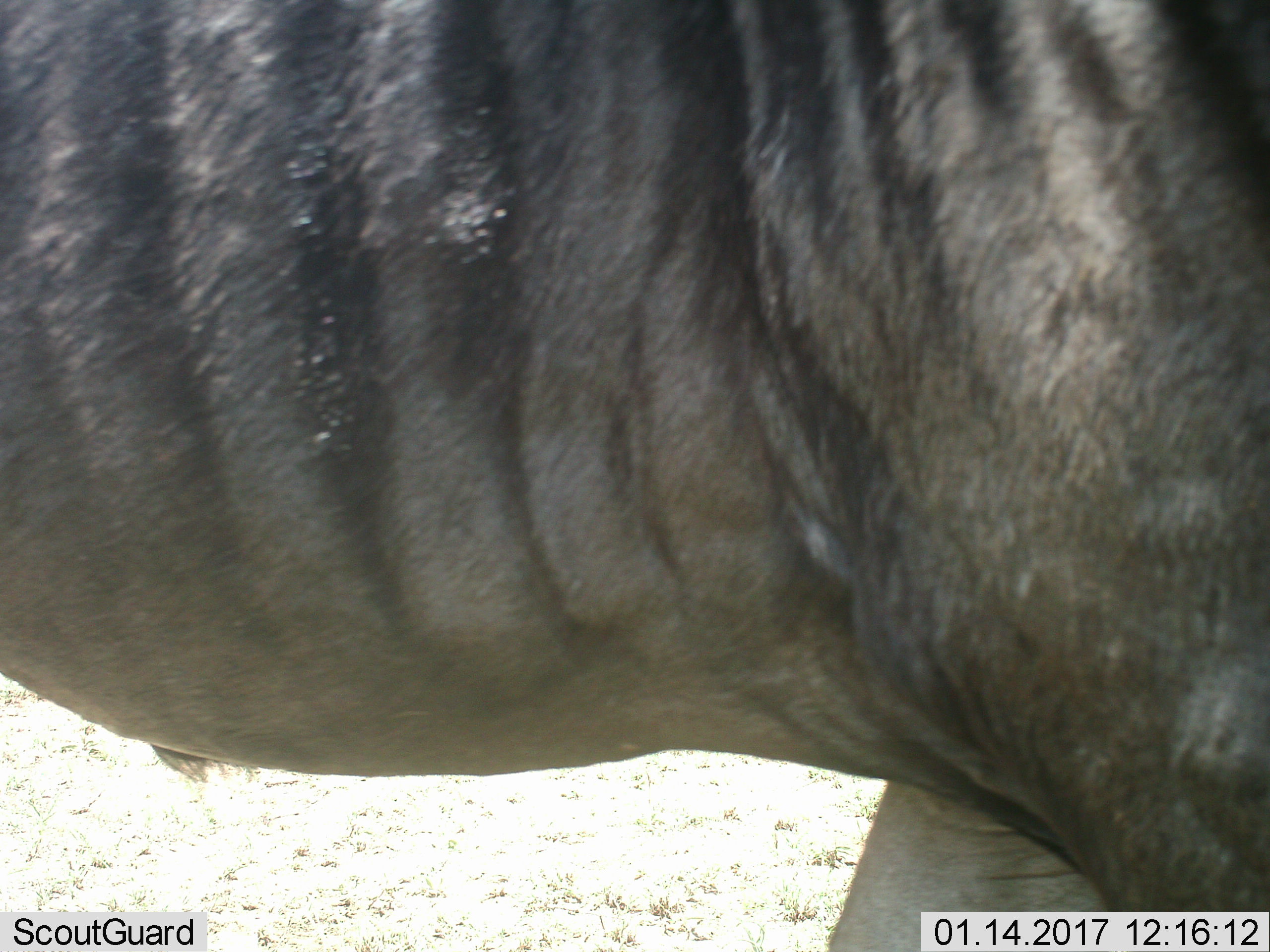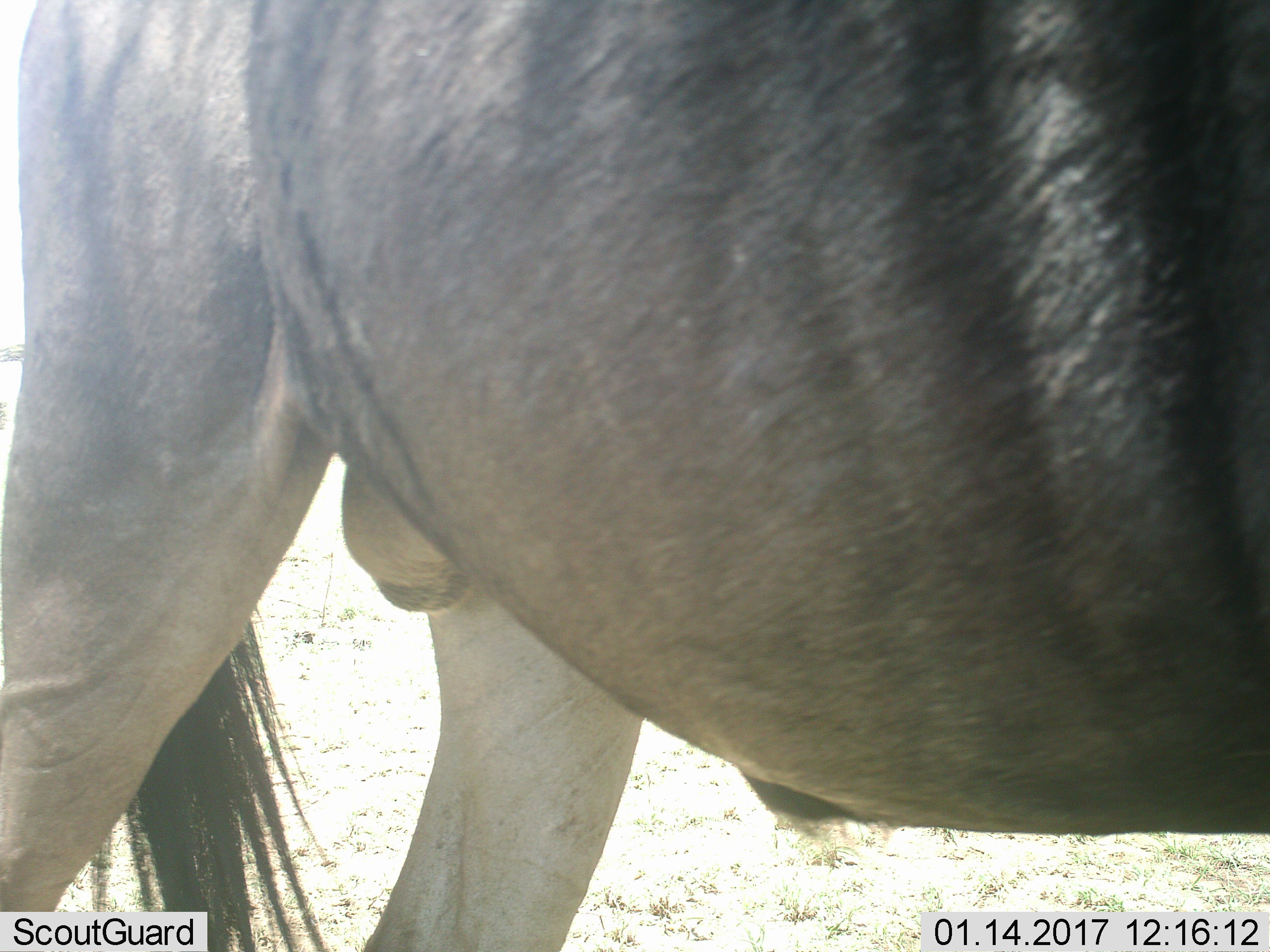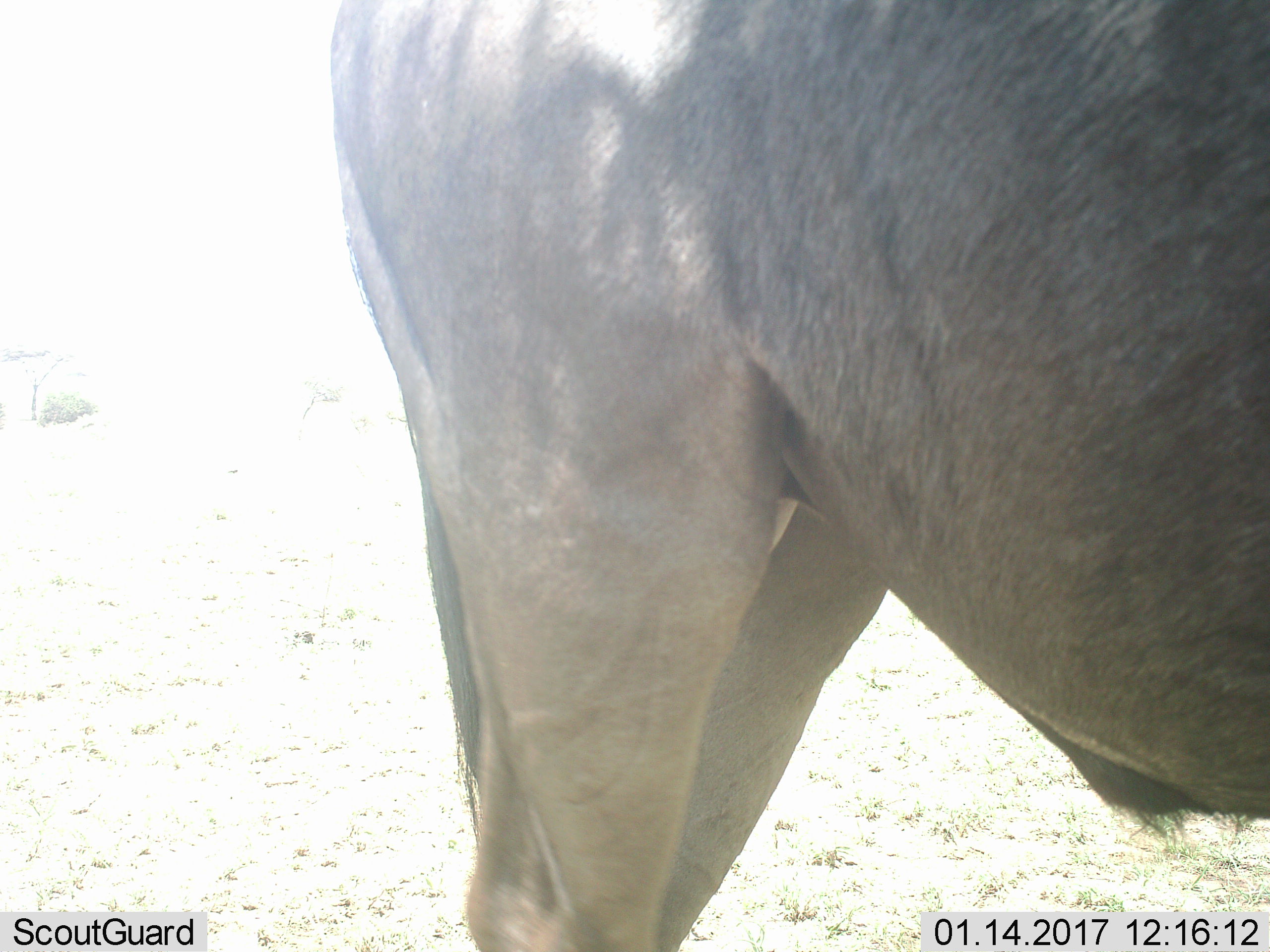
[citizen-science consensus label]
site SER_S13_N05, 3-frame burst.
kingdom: Animalia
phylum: Chordata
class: Mammalia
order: Artiodactyla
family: Bovidae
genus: Connochaetes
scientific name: Connochaetes taurinus taurinus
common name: blue wildebeest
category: wildebeestblue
Wildebeestblue (blue wildebeest) (Connochaetes taurinus taurinus), count 1. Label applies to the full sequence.